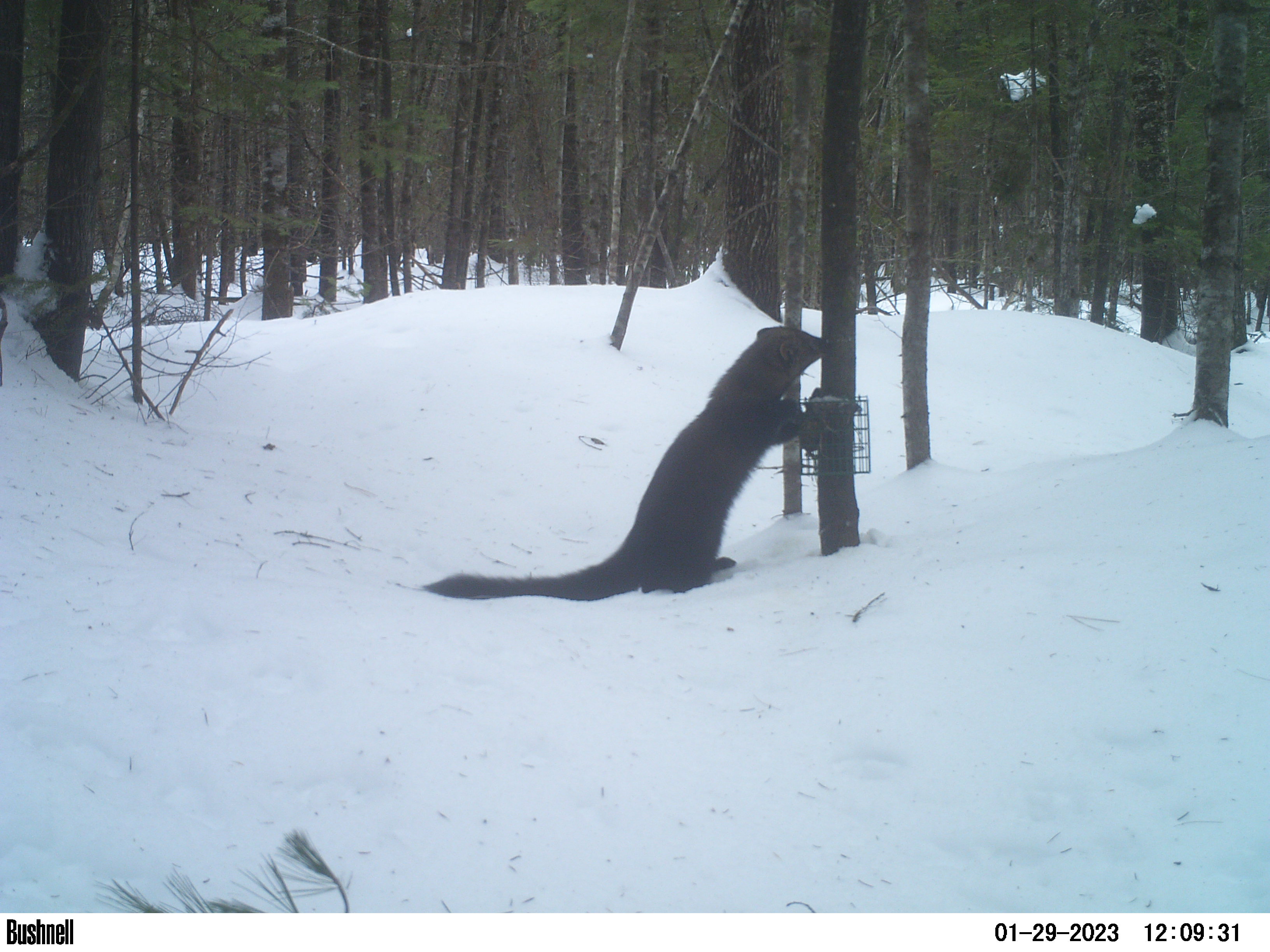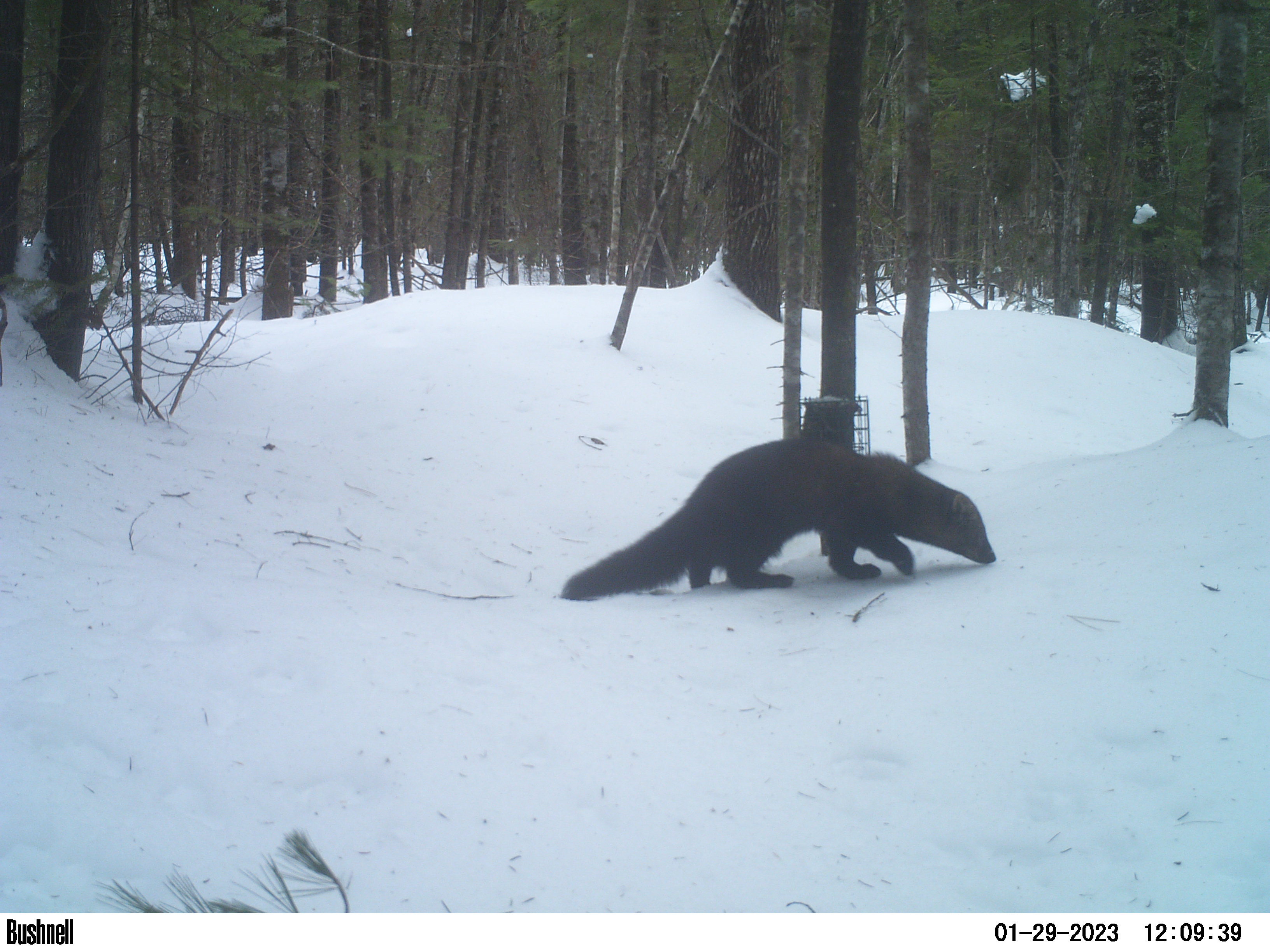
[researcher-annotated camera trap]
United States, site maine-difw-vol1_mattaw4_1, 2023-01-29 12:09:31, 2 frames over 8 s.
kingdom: Animalia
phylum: Chordata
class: Mammalia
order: Carnivora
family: Mustelidae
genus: Pekania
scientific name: Pekania pennanti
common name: fisher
Fisher (Pekania pennanti).